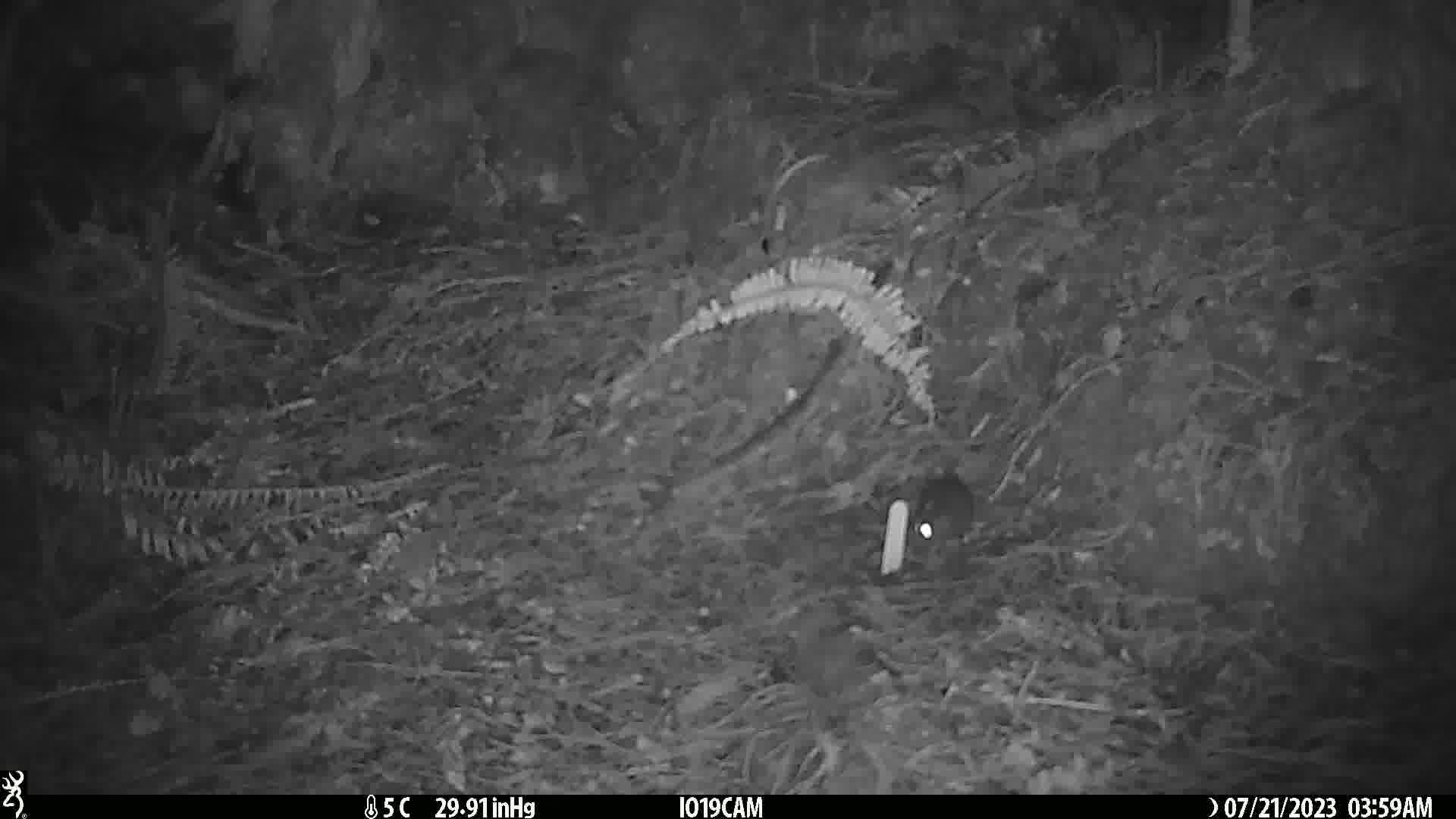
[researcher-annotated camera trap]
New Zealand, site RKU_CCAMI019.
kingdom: Animalia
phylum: Chordata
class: Mammalia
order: Rodentia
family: Muridae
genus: Rattus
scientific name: Rattus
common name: rat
Rat (Rattus).